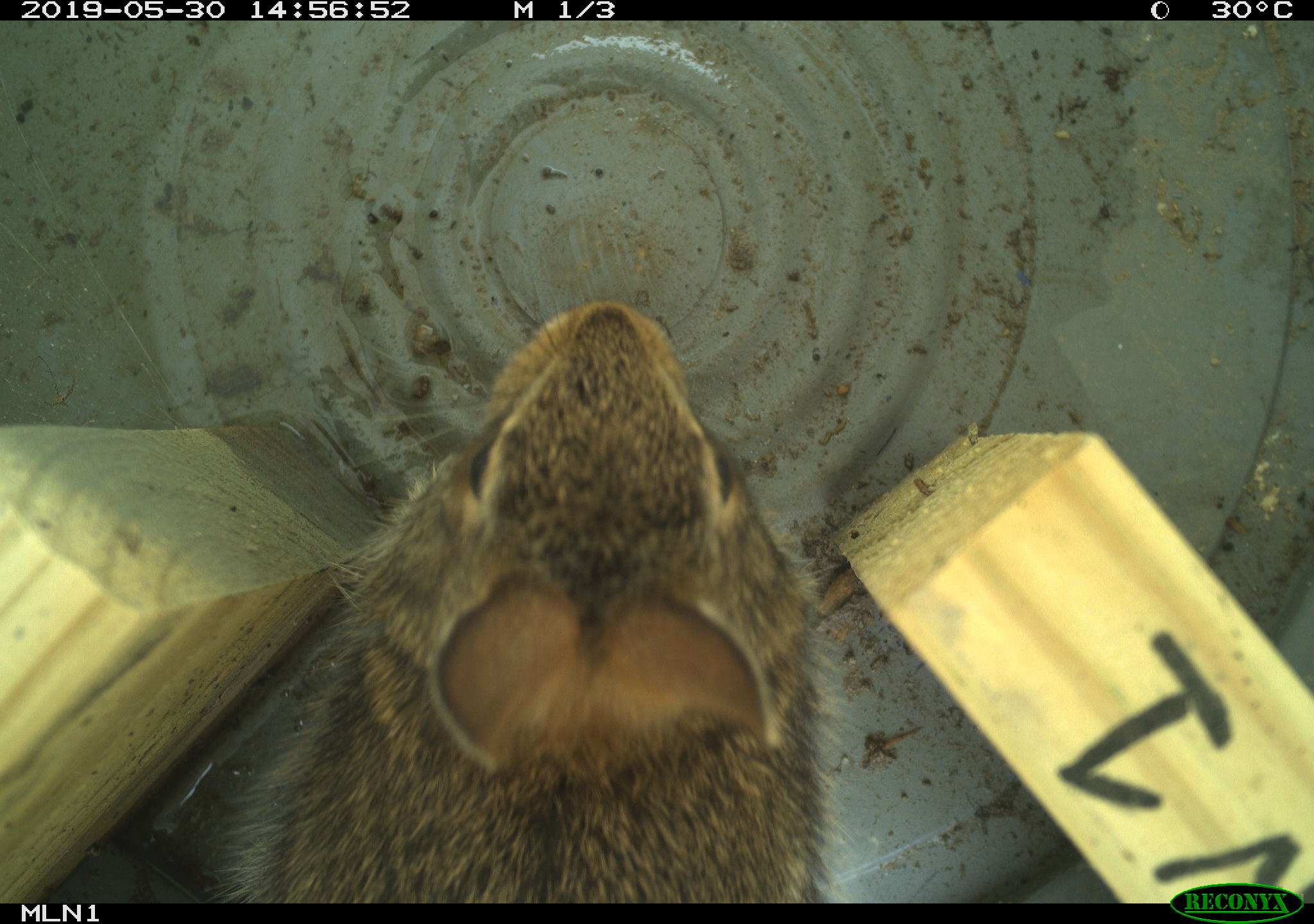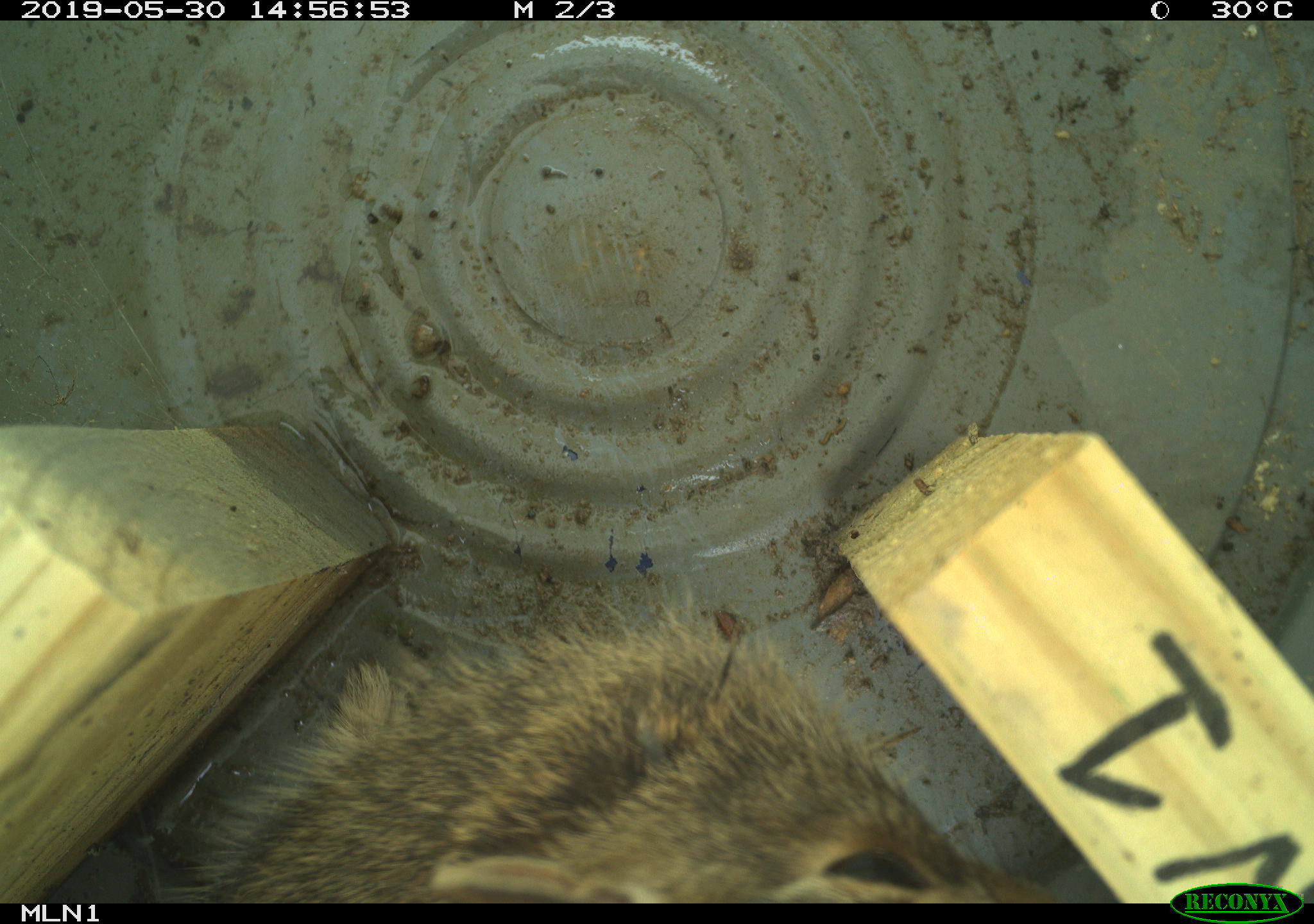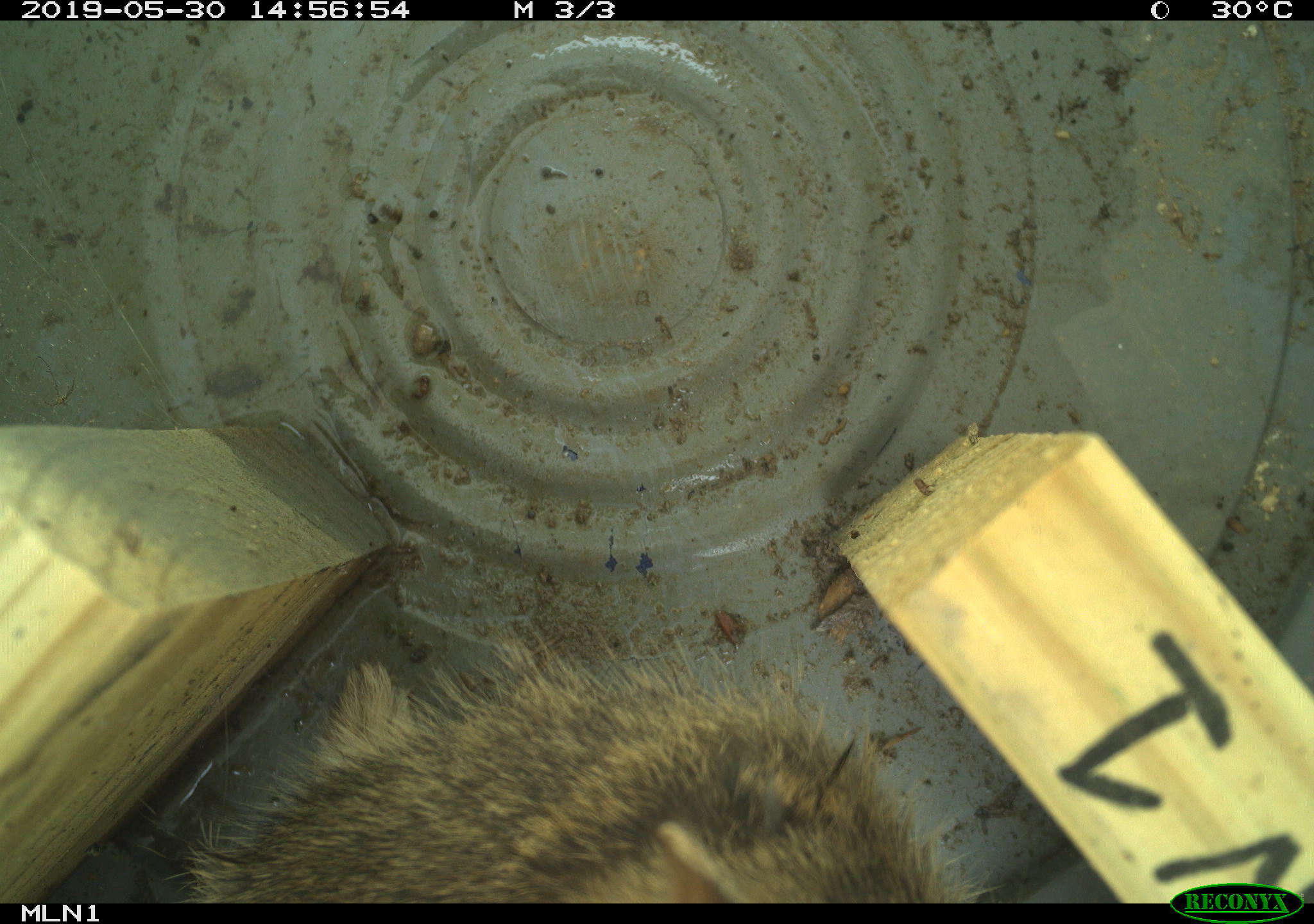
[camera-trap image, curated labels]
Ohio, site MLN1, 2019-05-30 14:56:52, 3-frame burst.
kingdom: Animalia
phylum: Chordata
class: Mammalia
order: Lagomorpha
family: Leporidae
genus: Sylvilagus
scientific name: Sylvilagus floridanus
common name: eastern cottontail